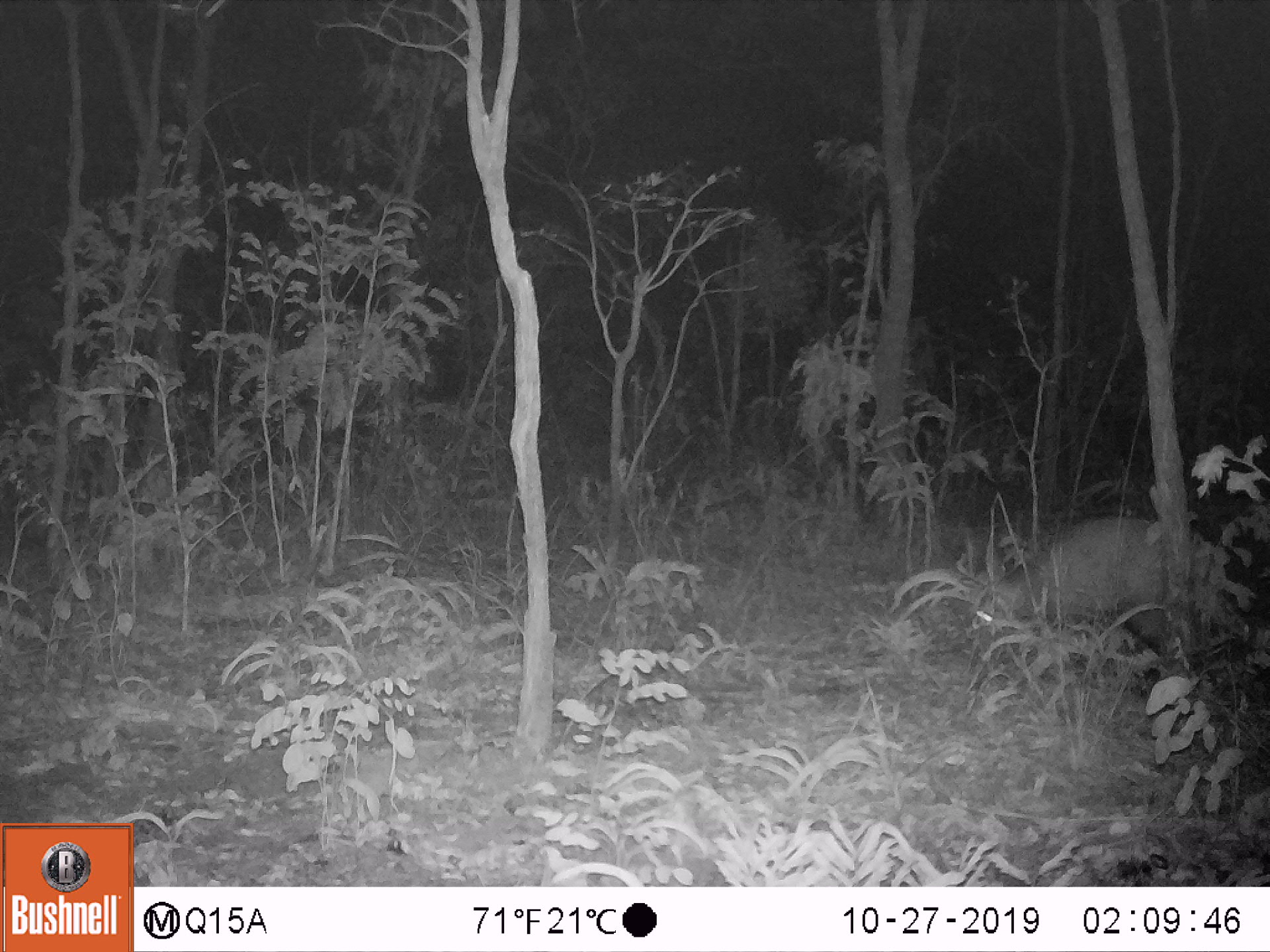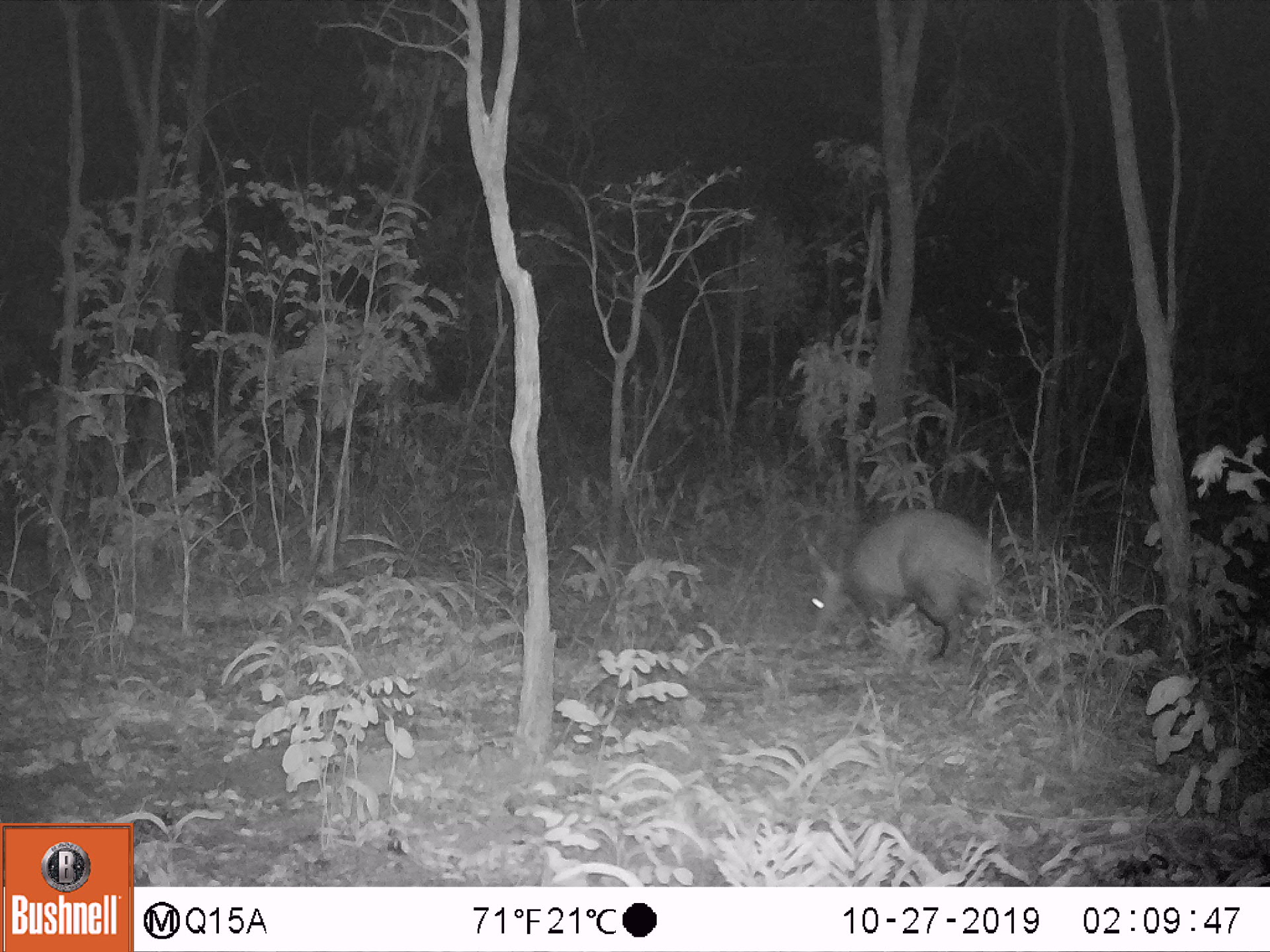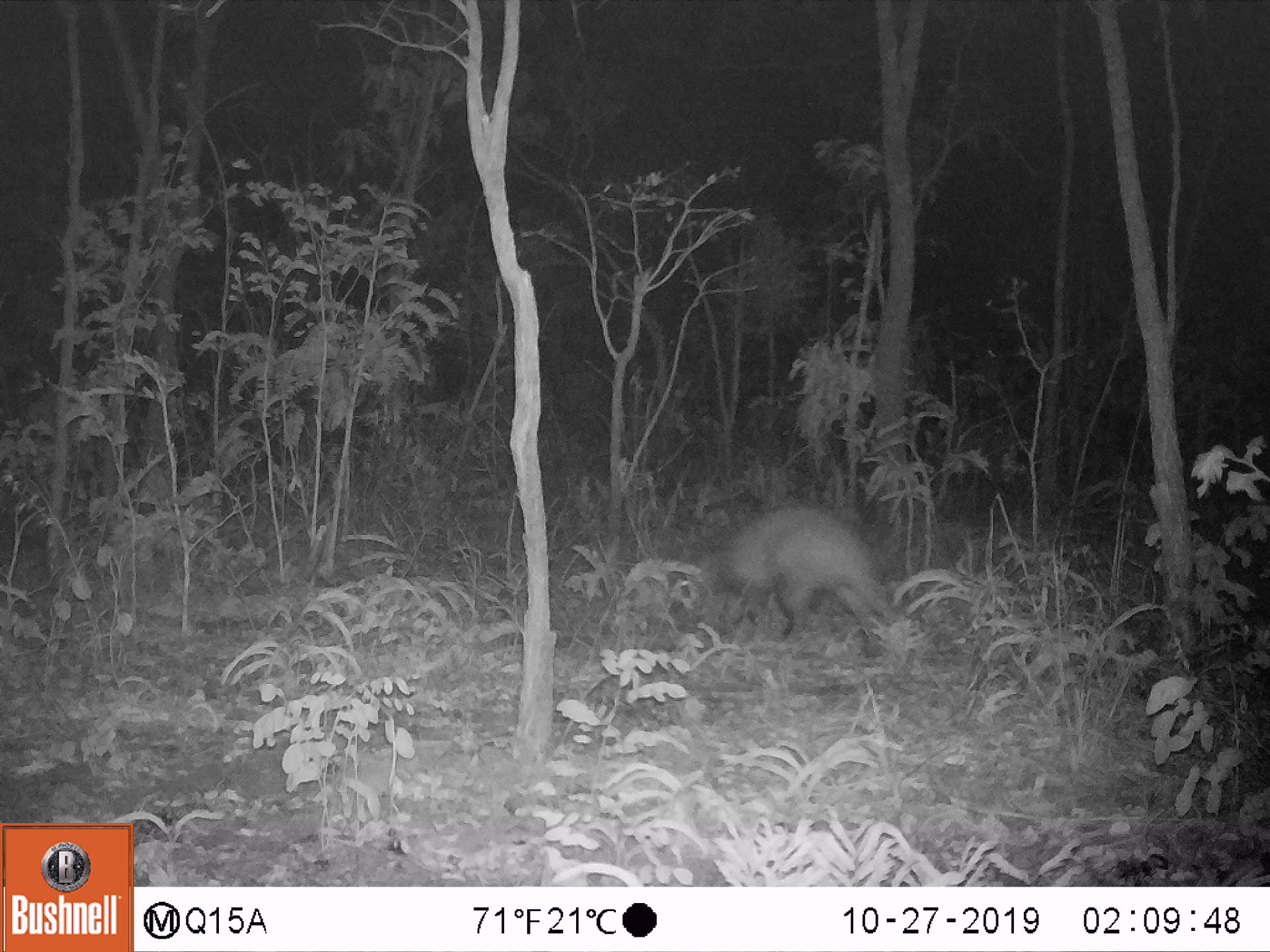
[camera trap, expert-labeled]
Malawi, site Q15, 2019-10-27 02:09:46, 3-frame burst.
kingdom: Animalia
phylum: Chordata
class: Mammalia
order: Tubulidentata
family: Orycteropodidae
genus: Orycteropus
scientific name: Orycteropus afer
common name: aardvark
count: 1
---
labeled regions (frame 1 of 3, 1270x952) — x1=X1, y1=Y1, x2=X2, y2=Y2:
aardvark: x1=946, y1=508, x2=1231, y2=653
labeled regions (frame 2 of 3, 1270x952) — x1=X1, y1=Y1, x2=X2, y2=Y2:
aardvark: x1=791, y1=506, x2=1032, y2=659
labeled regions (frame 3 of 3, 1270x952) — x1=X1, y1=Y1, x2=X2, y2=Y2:
aardvark: x1=683, y1=503, x2=922, y2=656